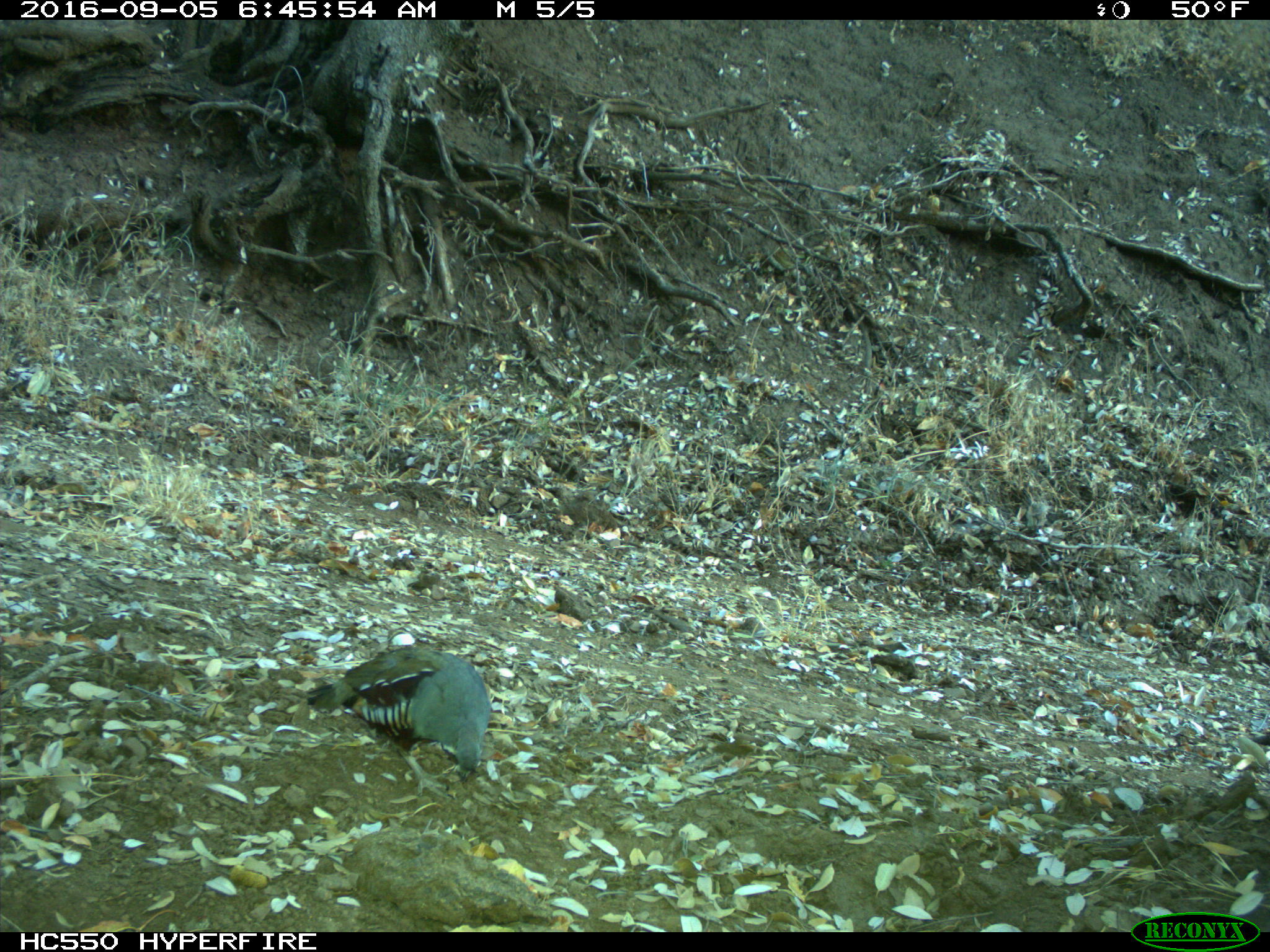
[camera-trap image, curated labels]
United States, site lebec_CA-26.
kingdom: Animalia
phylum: Chordata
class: Aves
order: Galliformes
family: Odontophoridae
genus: Callipepla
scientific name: Callipepla californica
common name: california quail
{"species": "Callipepla californica (california quail)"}